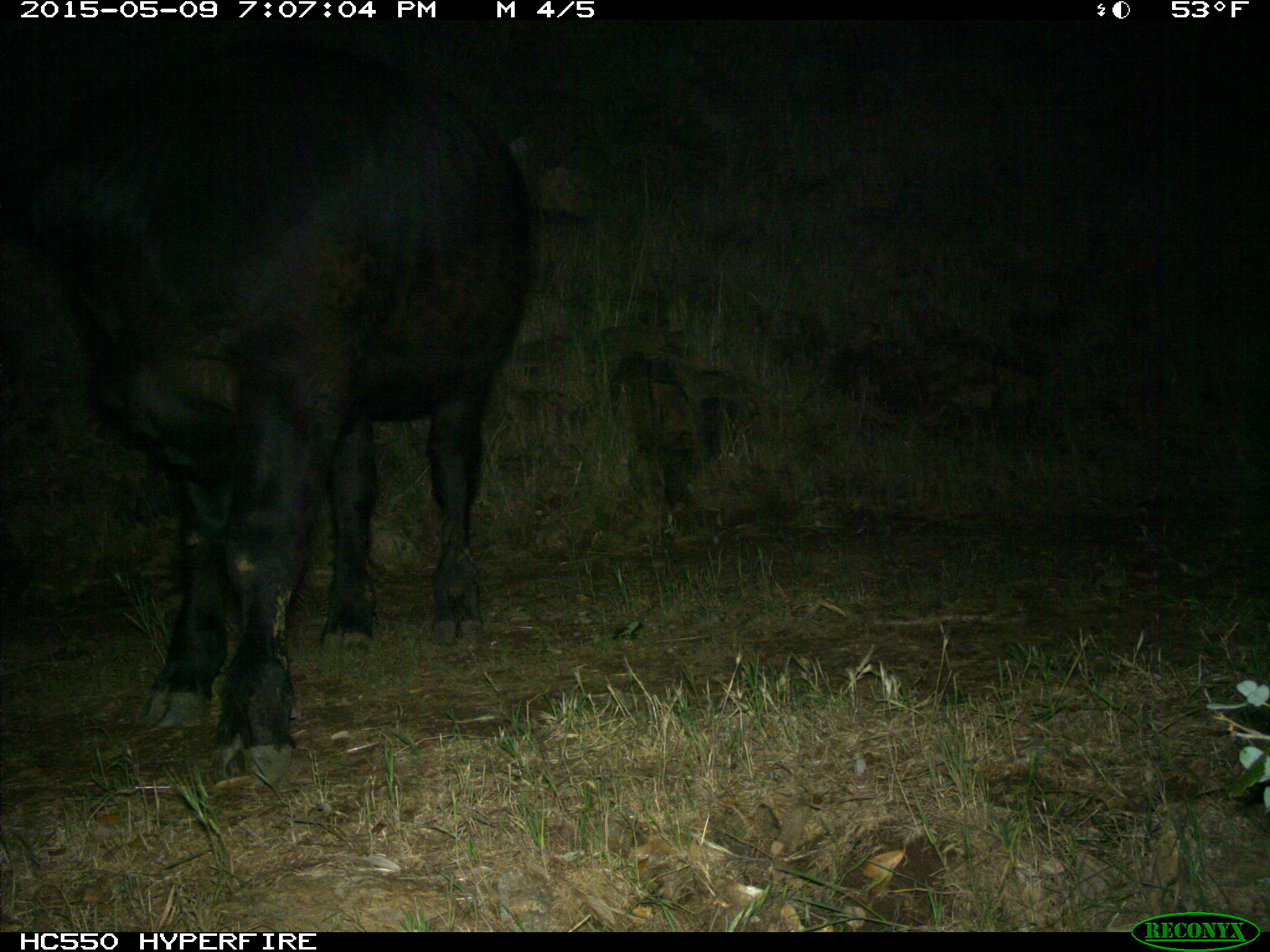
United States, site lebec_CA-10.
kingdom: Animalia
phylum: Chordata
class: Mammalia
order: Artiodactyla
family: Bovidae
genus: Bos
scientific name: Bos taurus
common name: domestic cow